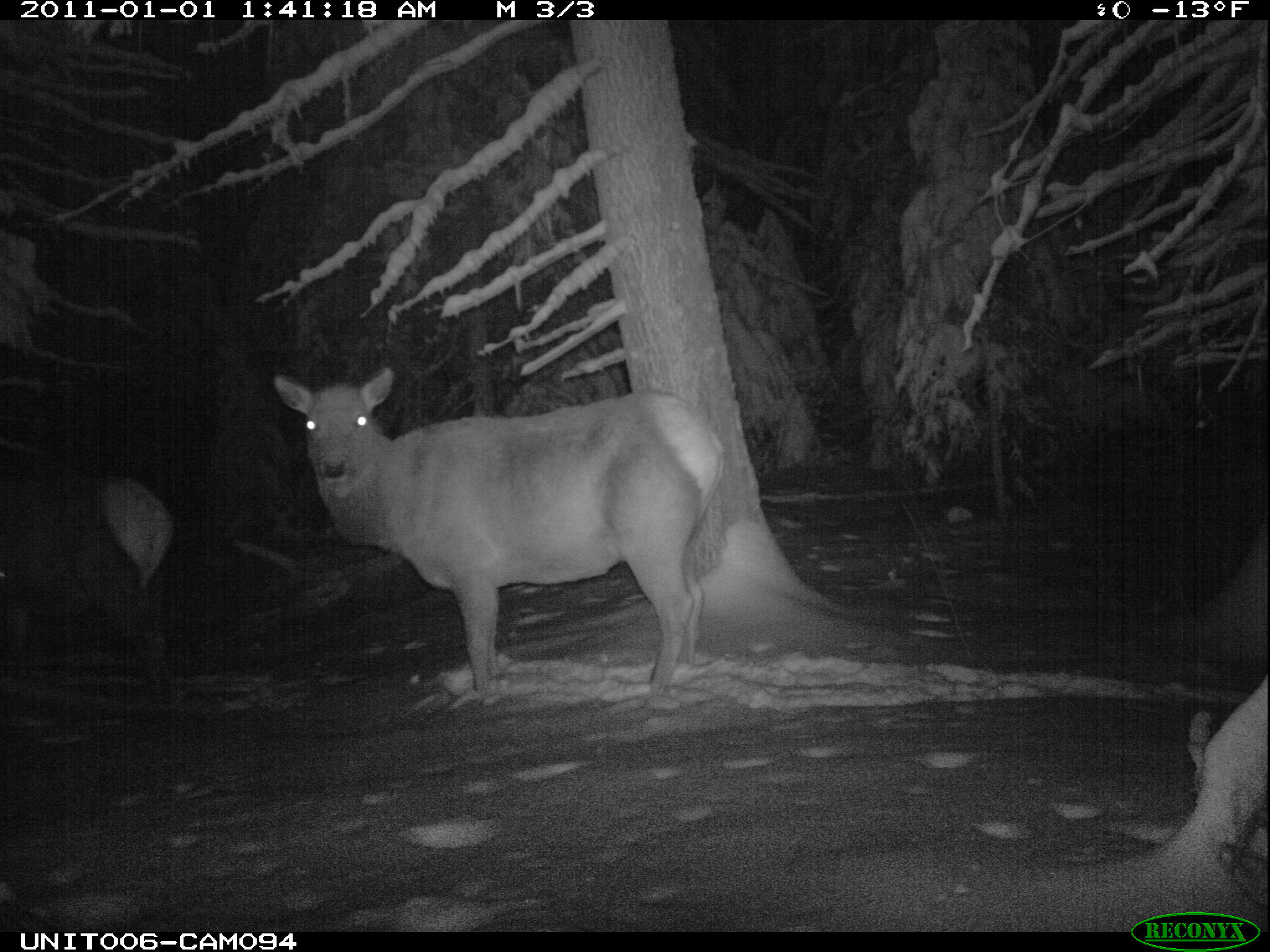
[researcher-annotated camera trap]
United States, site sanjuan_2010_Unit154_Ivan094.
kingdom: Animalia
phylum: Chordata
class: Mammalia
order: Artiodactyla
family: Cervidae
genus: Cervus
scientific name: Cervus elaphus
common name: red deer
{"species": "Cervus elaphus (red deer)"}